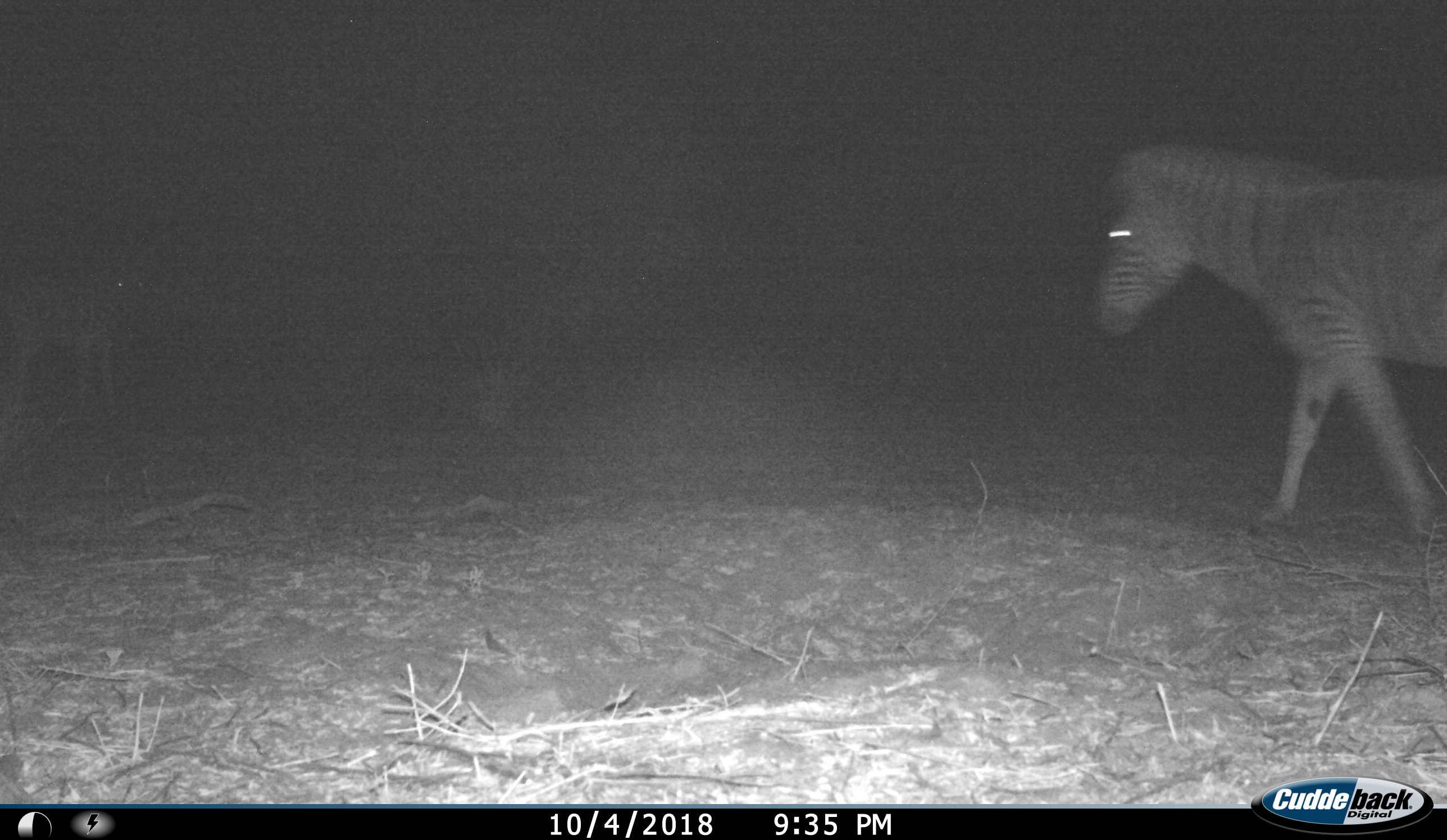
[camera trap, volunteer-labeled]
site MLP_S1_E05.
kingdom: Animalia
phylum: Chordata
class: Mammalia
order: Perissodactyla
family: Equidae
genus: Equus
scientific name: Equus quagga burchellii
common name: burchell's zebra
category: zebraburchells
Zebraburchells (burchell's zebra) (Equus quagga burchellii), count 2. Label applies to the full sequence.